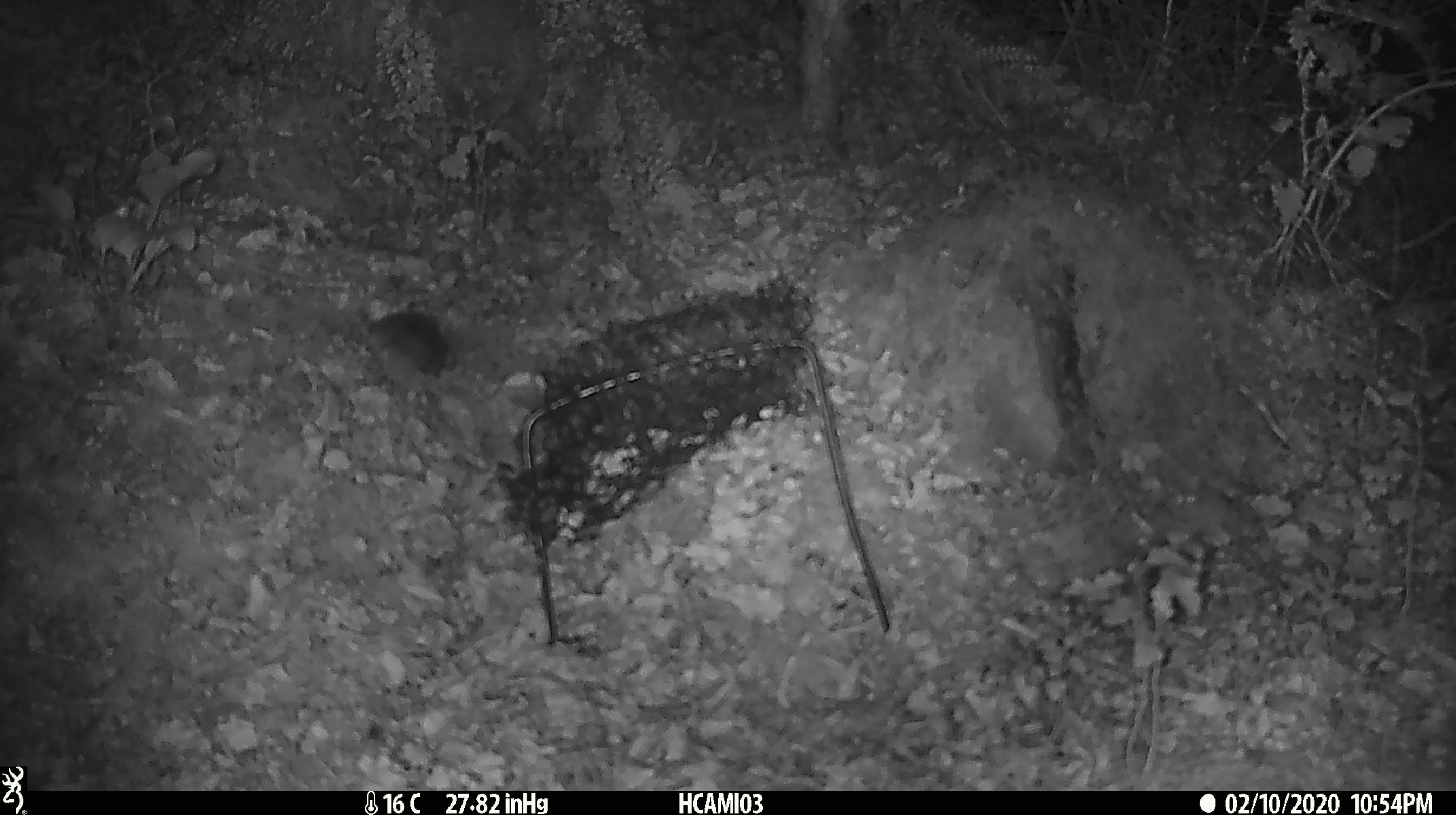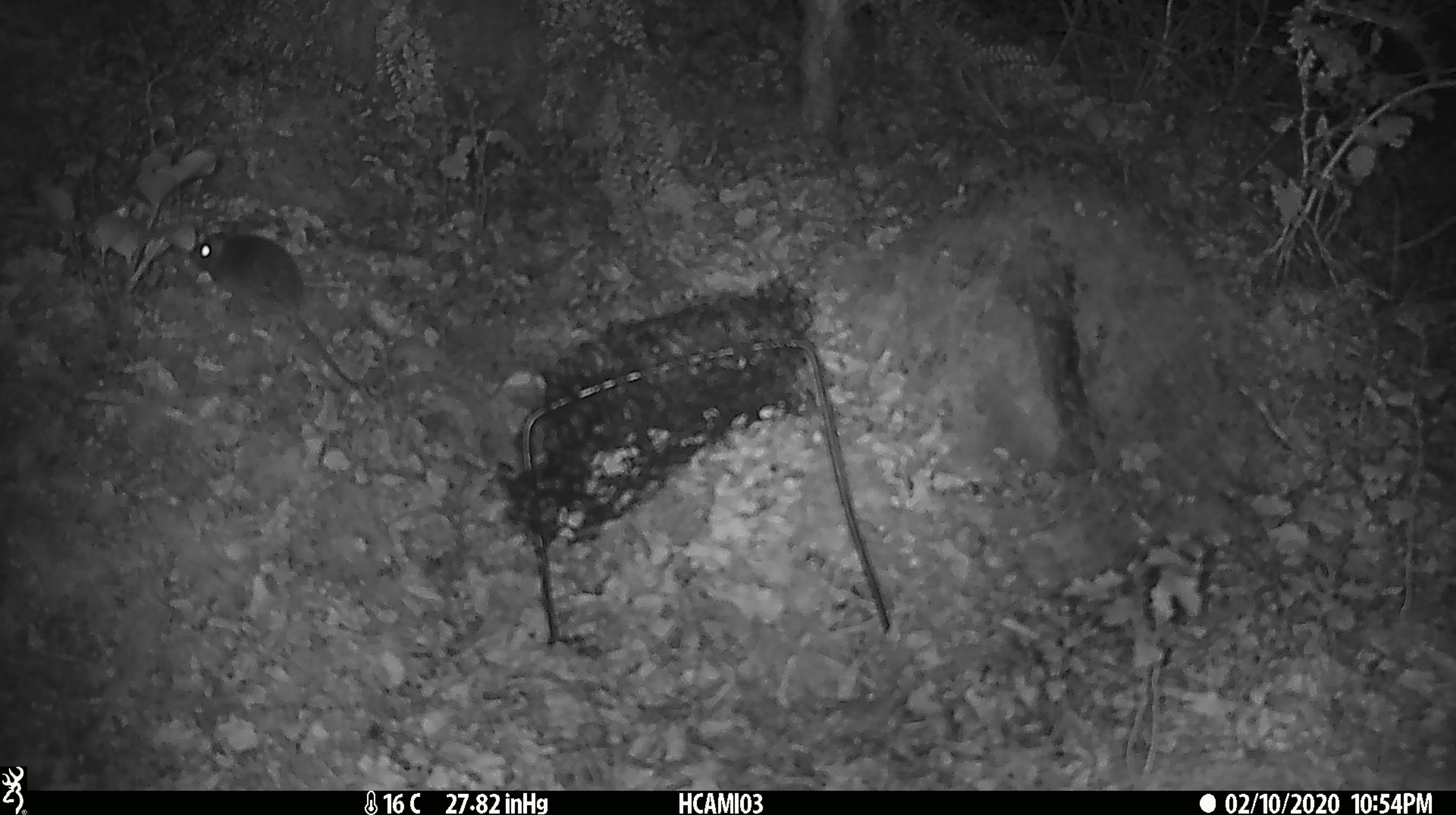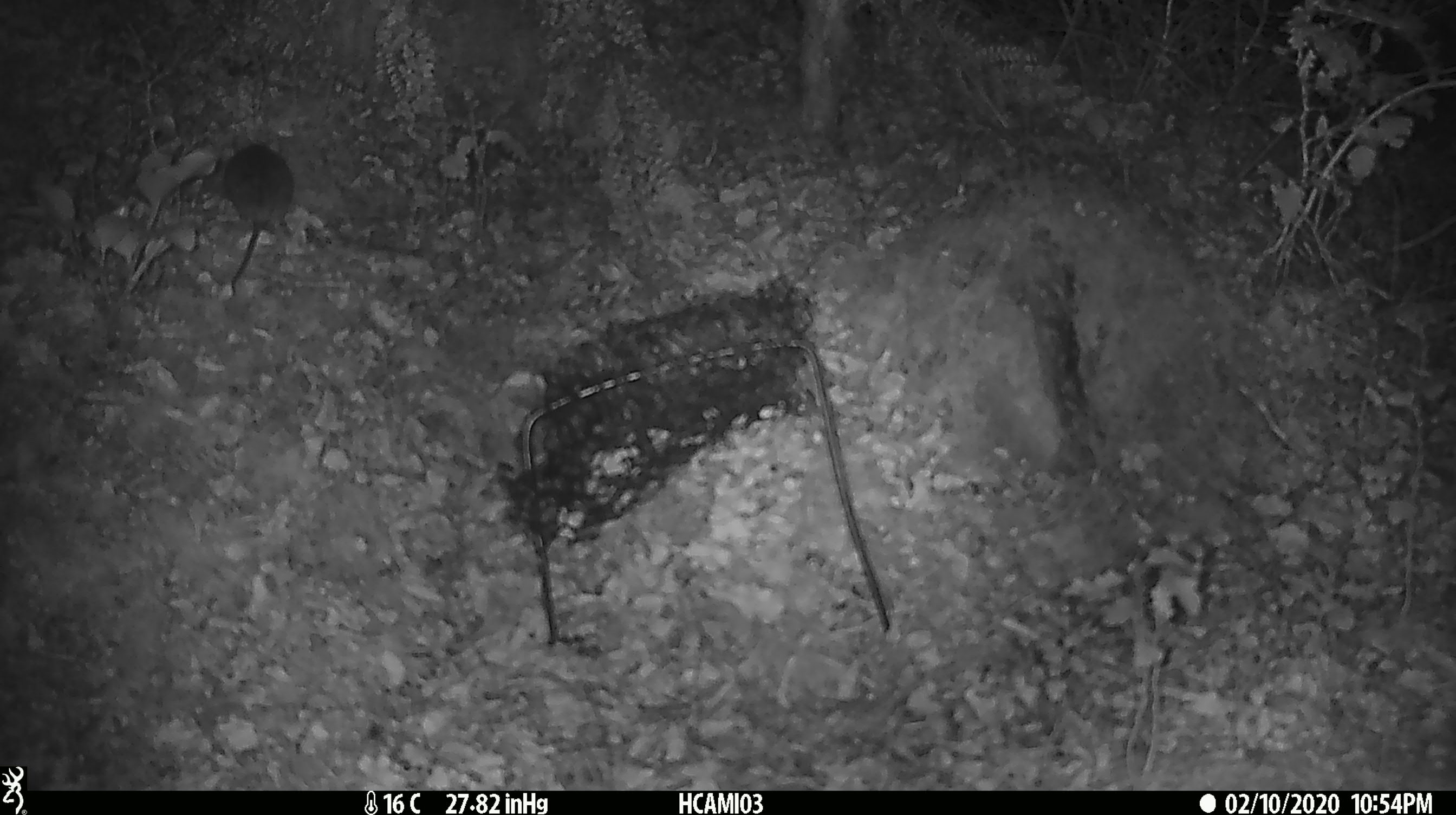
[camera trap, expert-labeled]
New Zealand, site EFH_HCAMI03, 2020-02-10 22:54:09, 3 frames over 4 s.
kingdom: Animalia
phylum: Chordata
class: Mammalia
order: Rodentia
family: Muridae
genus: Mus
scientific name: Mus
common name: mouse